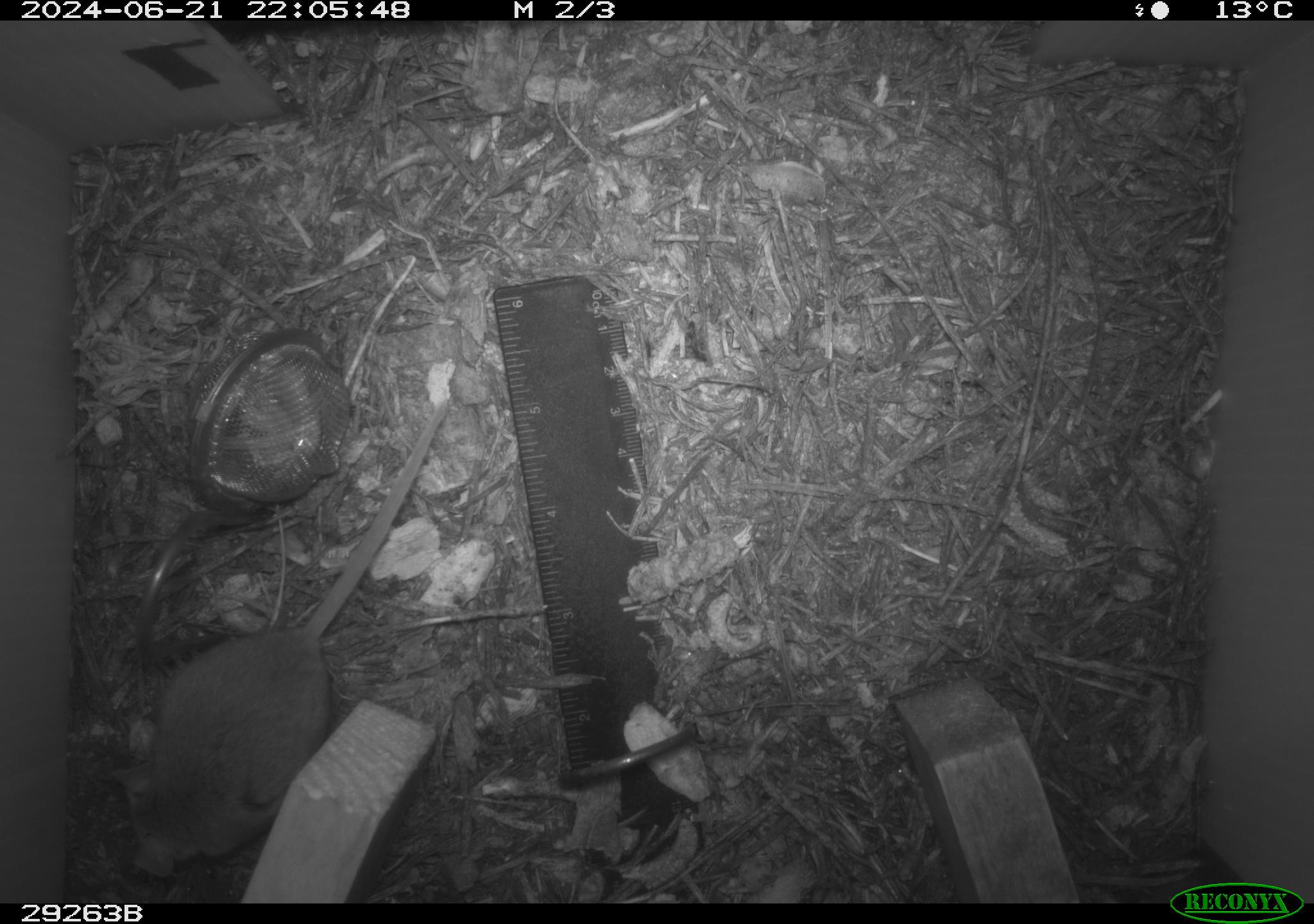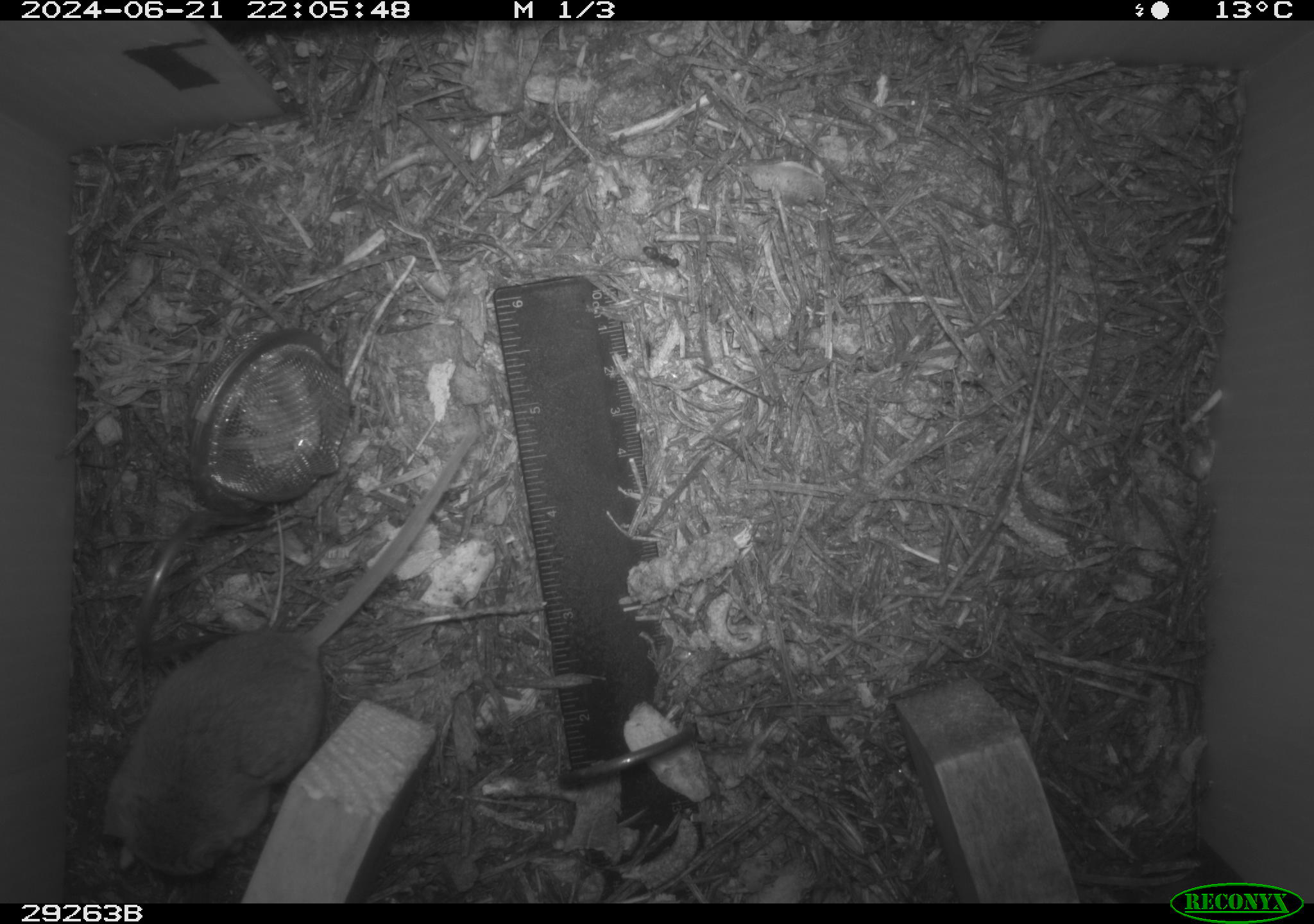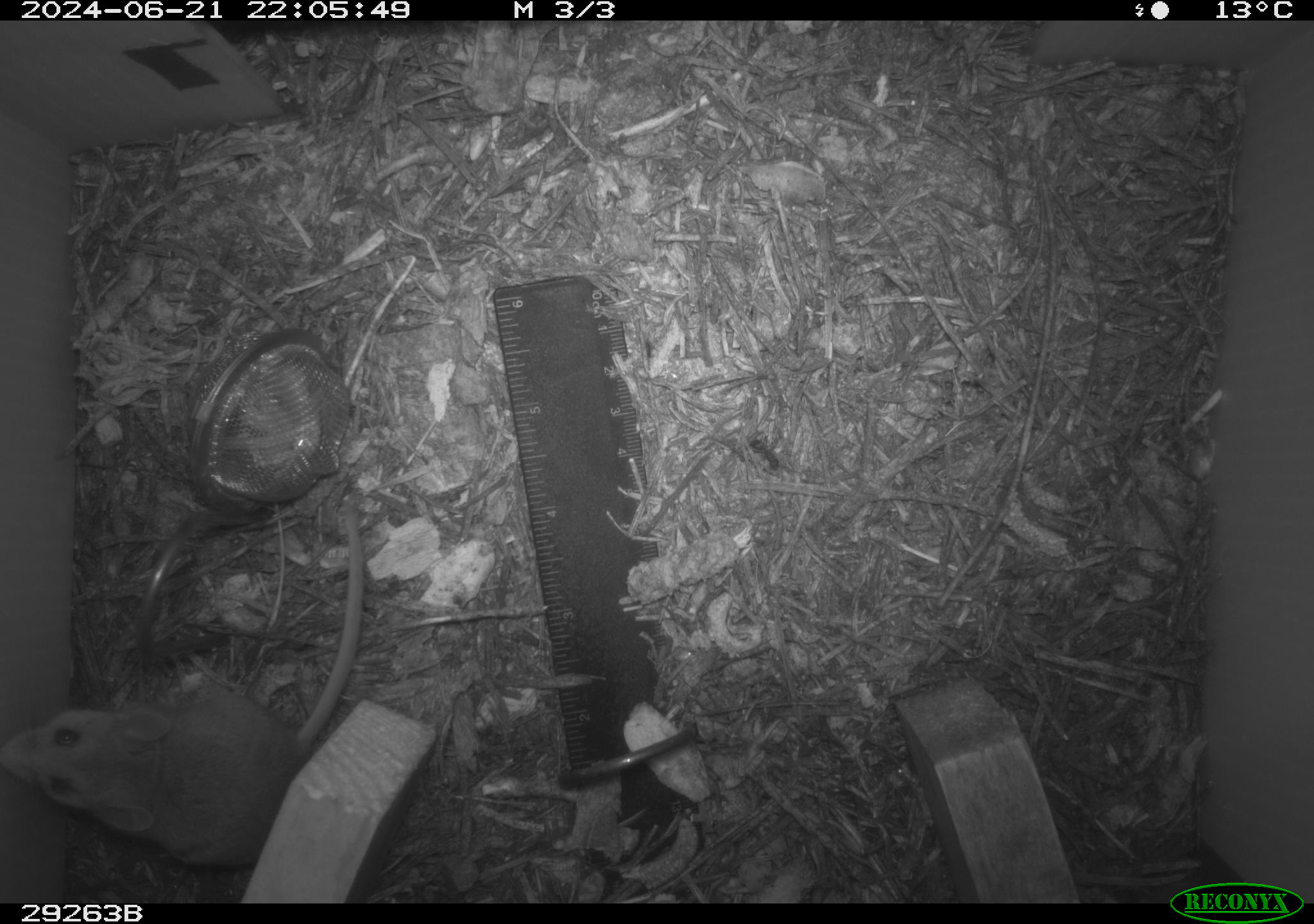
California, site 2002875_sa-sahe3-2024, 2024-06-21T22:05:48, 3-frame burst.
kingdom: Animalia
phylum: Chordata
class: Mammalia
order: Rodentia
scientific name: Rodentia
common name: rodent